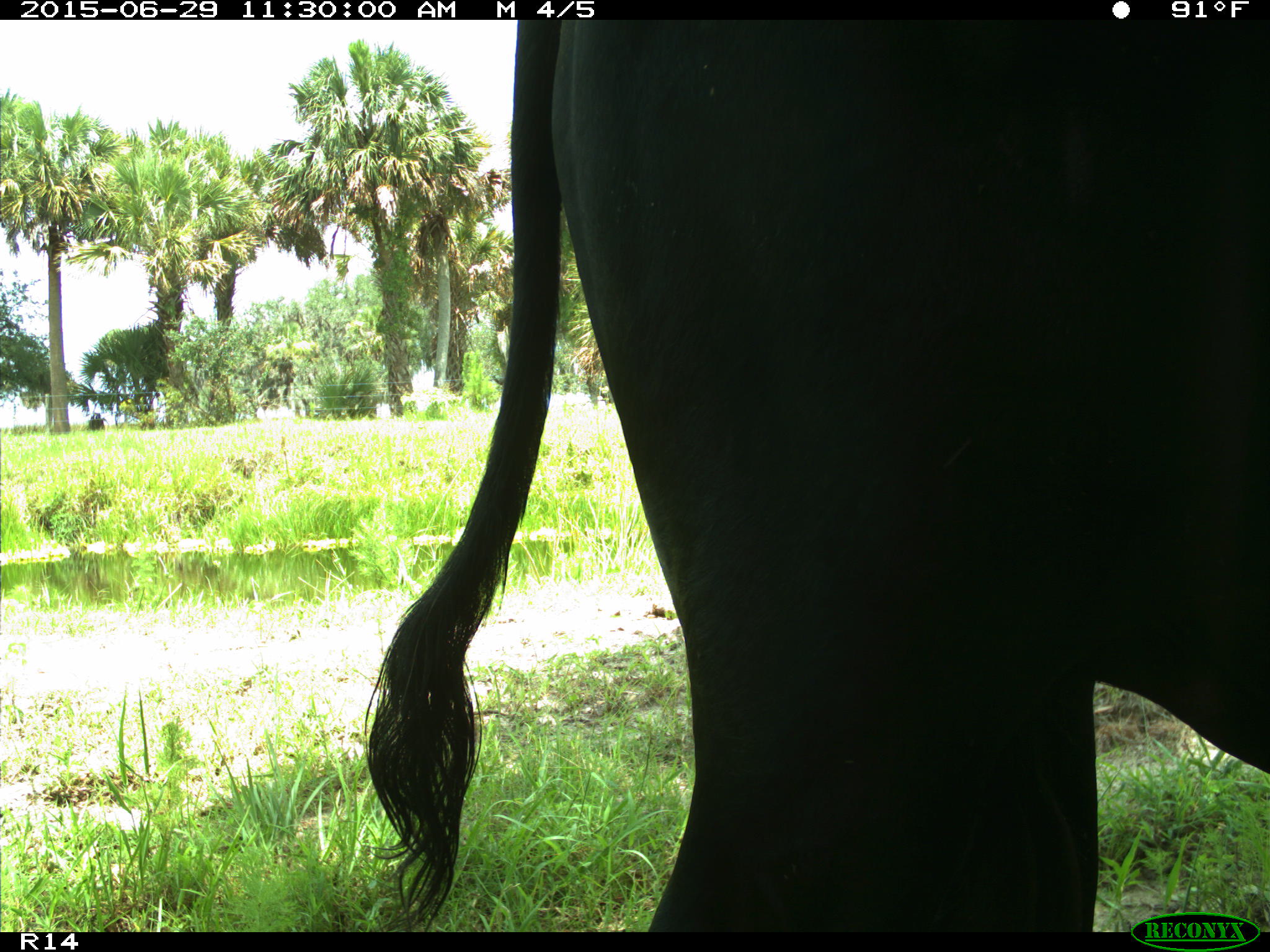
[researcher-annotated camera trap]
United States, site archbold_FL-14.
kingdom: Animalia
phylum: Chordata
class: Mammalia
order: Artiodactyla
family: Bovidae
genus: Bos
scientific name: Bos taurus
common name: domestic cow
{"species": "Bos taurus (domestic cow)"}